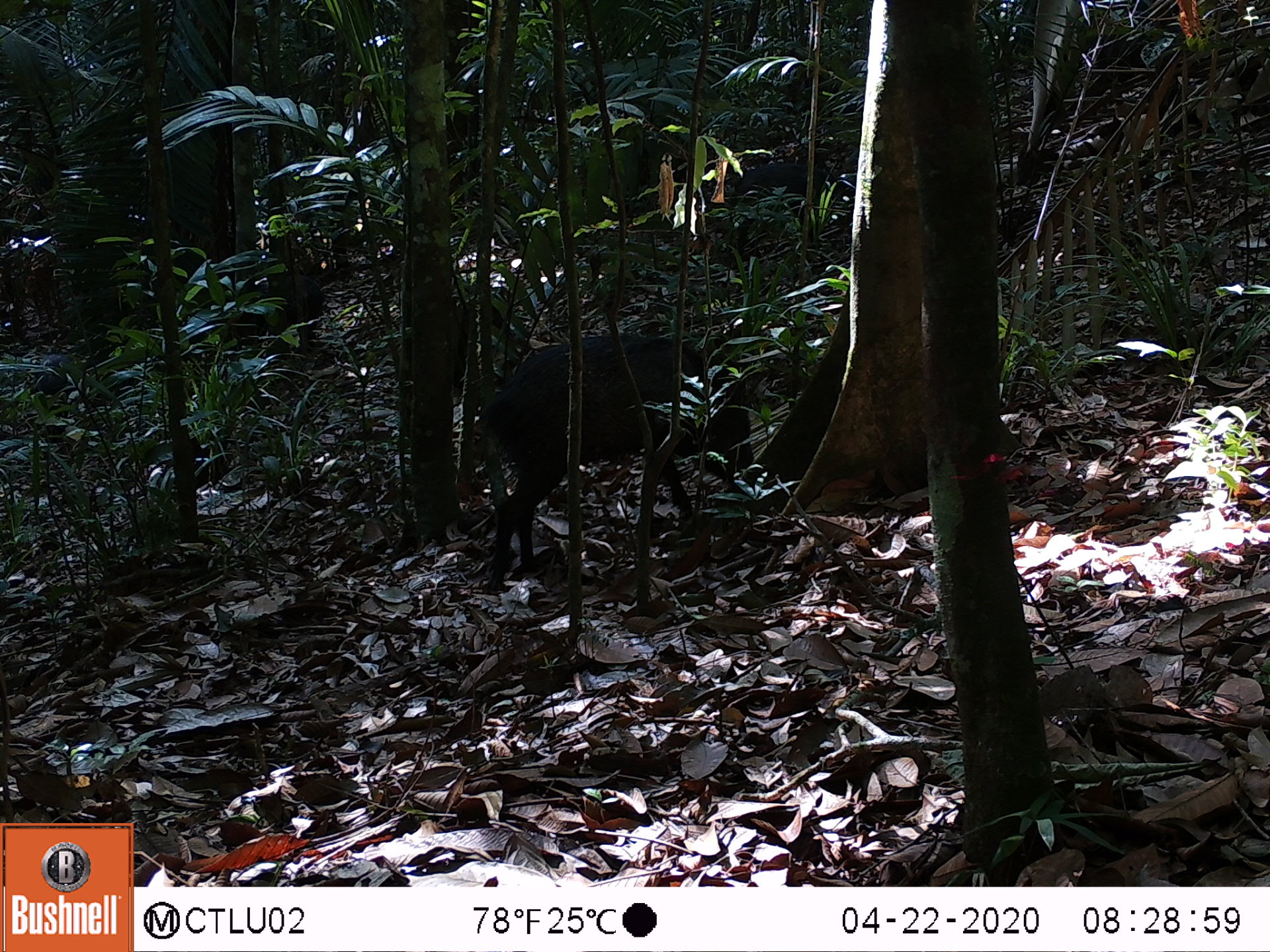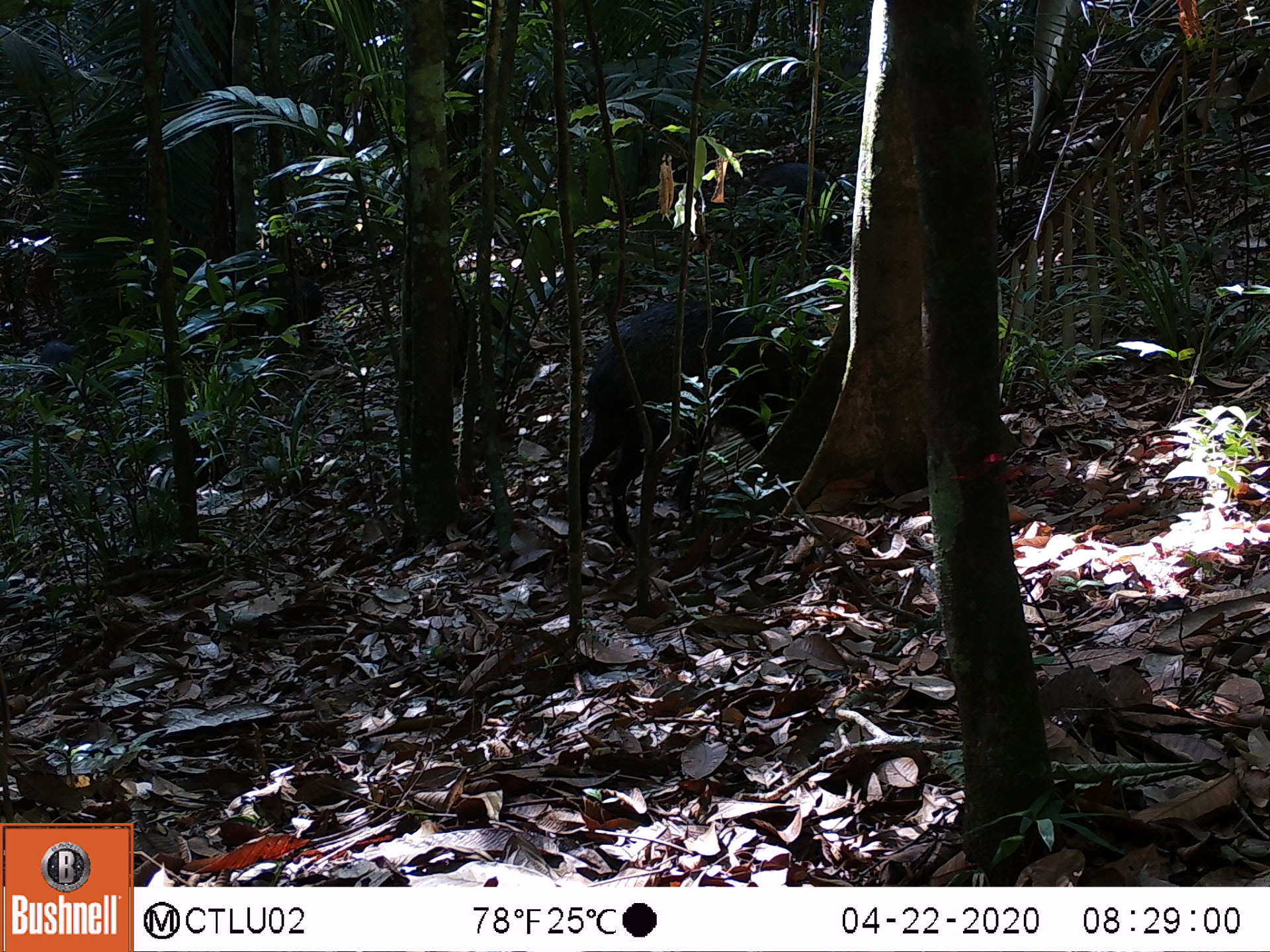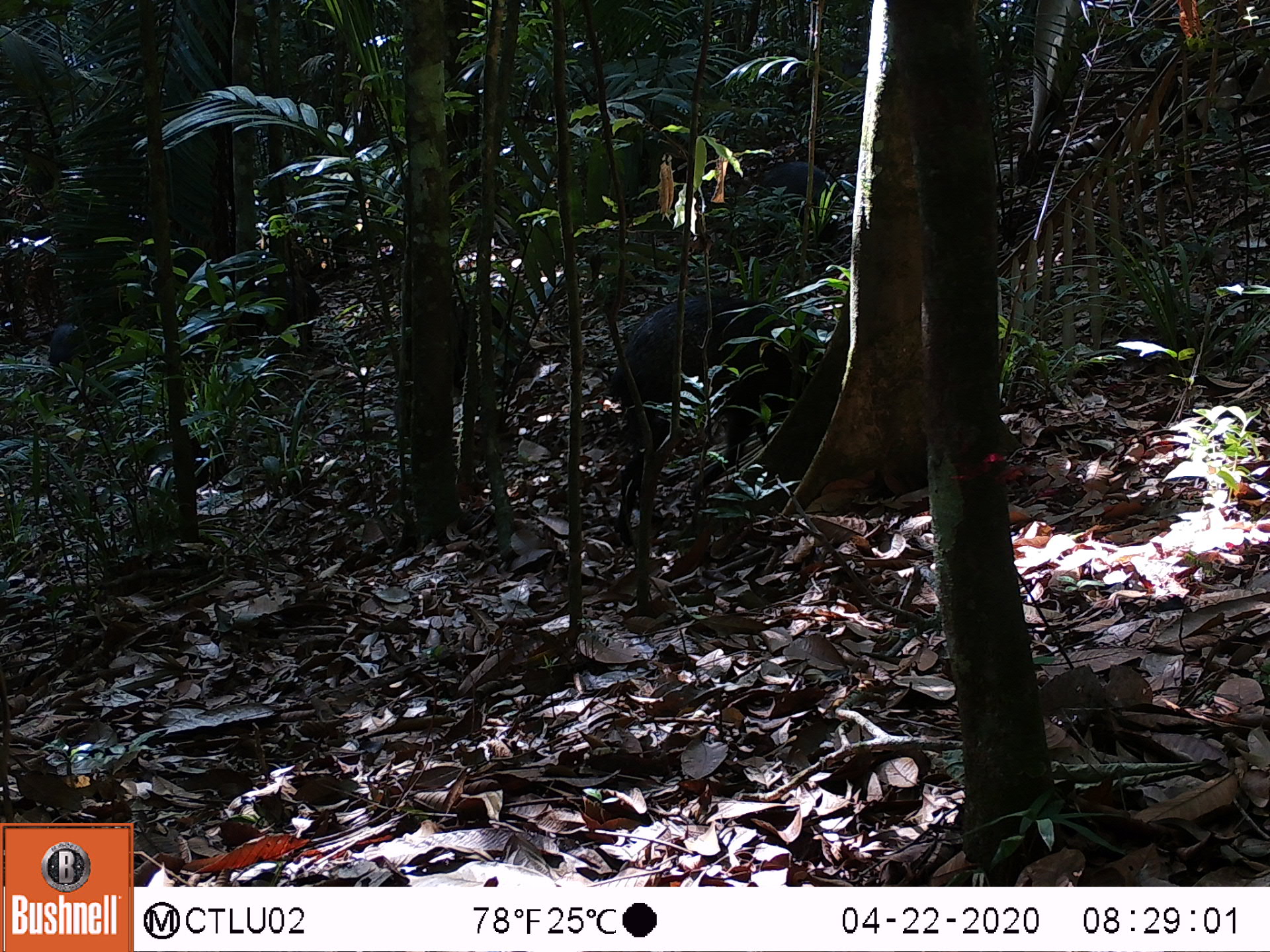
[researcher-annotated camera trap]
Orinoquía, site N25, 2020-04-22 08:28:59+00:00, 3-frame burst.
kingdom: Animalia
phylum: Chordata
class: Mammalia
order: Artiodactyla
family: Tayassuidae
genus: Pecari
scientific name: Pecari tajacu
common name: collared peccary